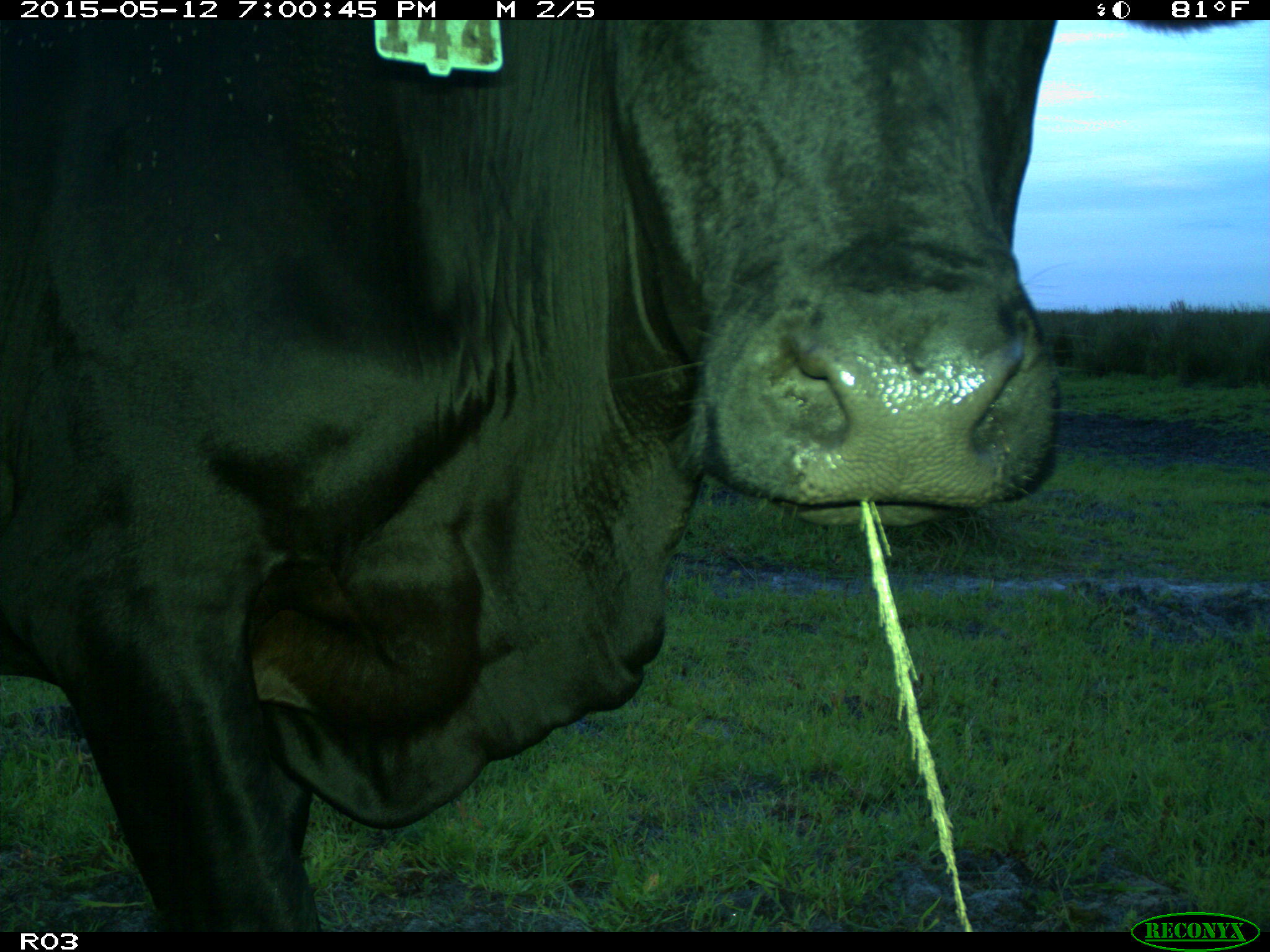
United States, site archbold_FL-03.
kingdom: Animalia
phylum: Chordata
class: Mammalia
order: Artiodactyla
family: Bovidae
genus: Bos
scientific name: Bos taurus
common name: domestic cow